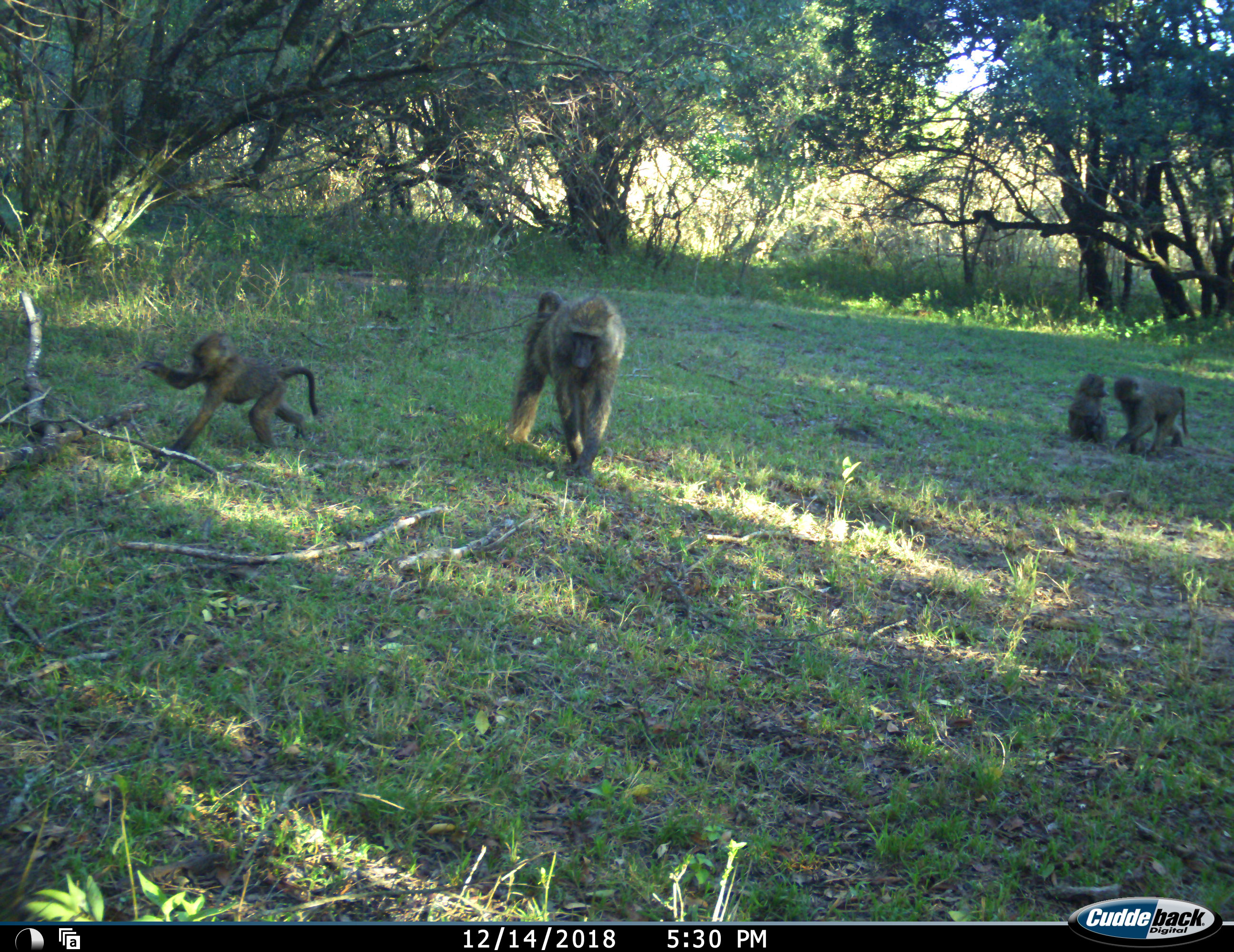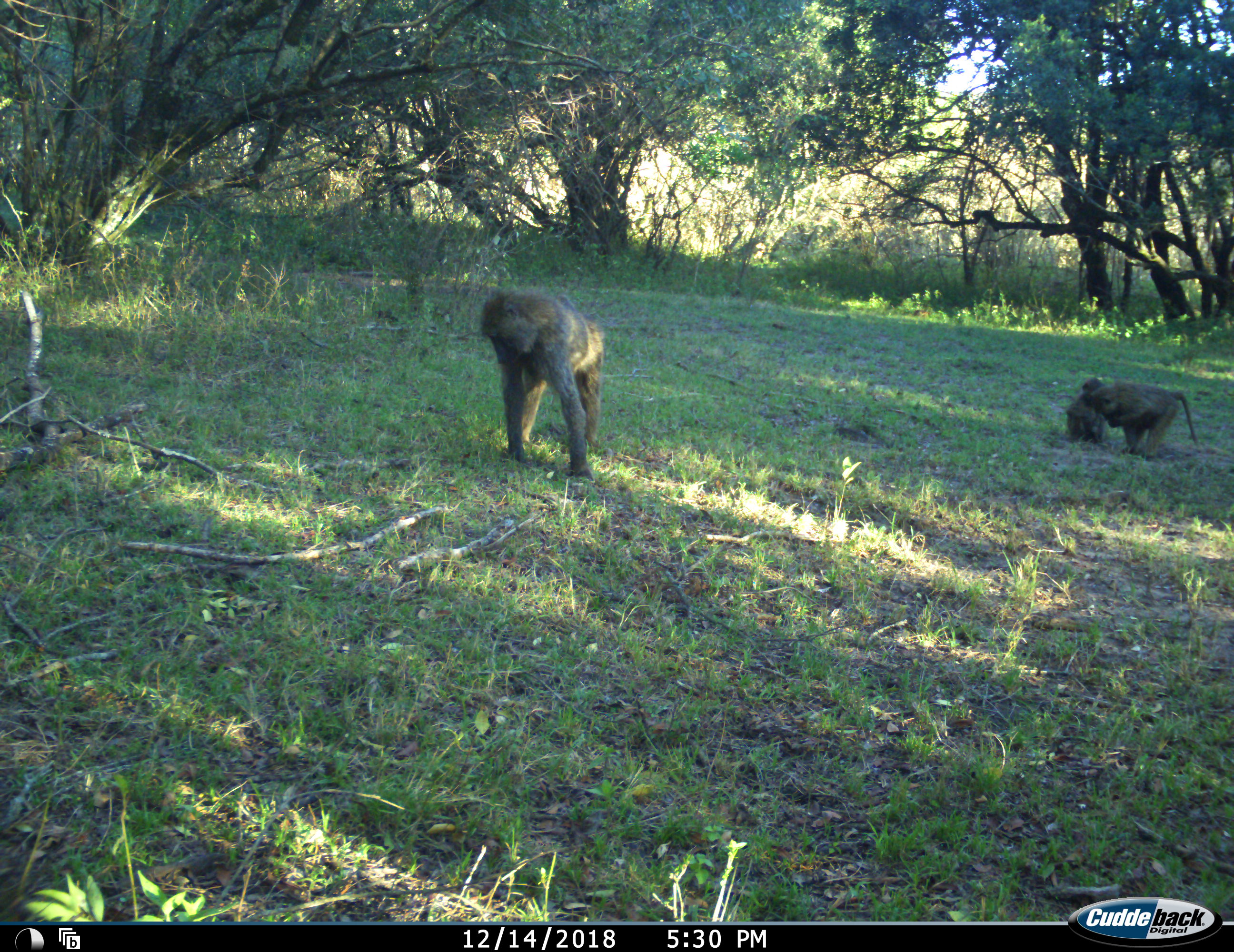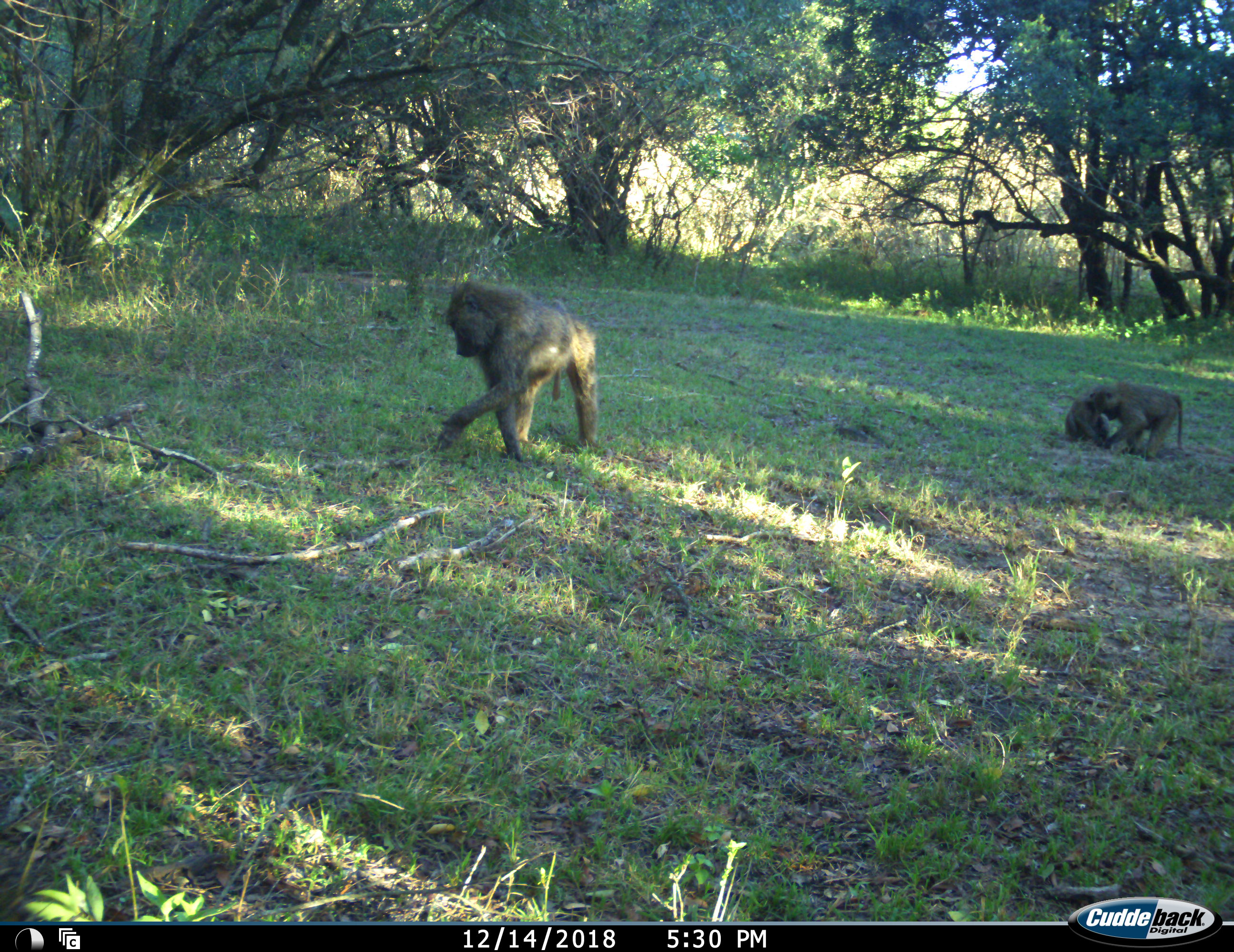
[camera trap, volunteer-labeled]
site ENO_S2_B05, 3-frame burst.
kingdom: Animalia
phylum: Chordata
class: Mammalia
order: Primates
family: Cercopithecidae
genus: Papio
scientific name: Papio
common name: baboon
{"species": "baboon (Papio)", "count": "4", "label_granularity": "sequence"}